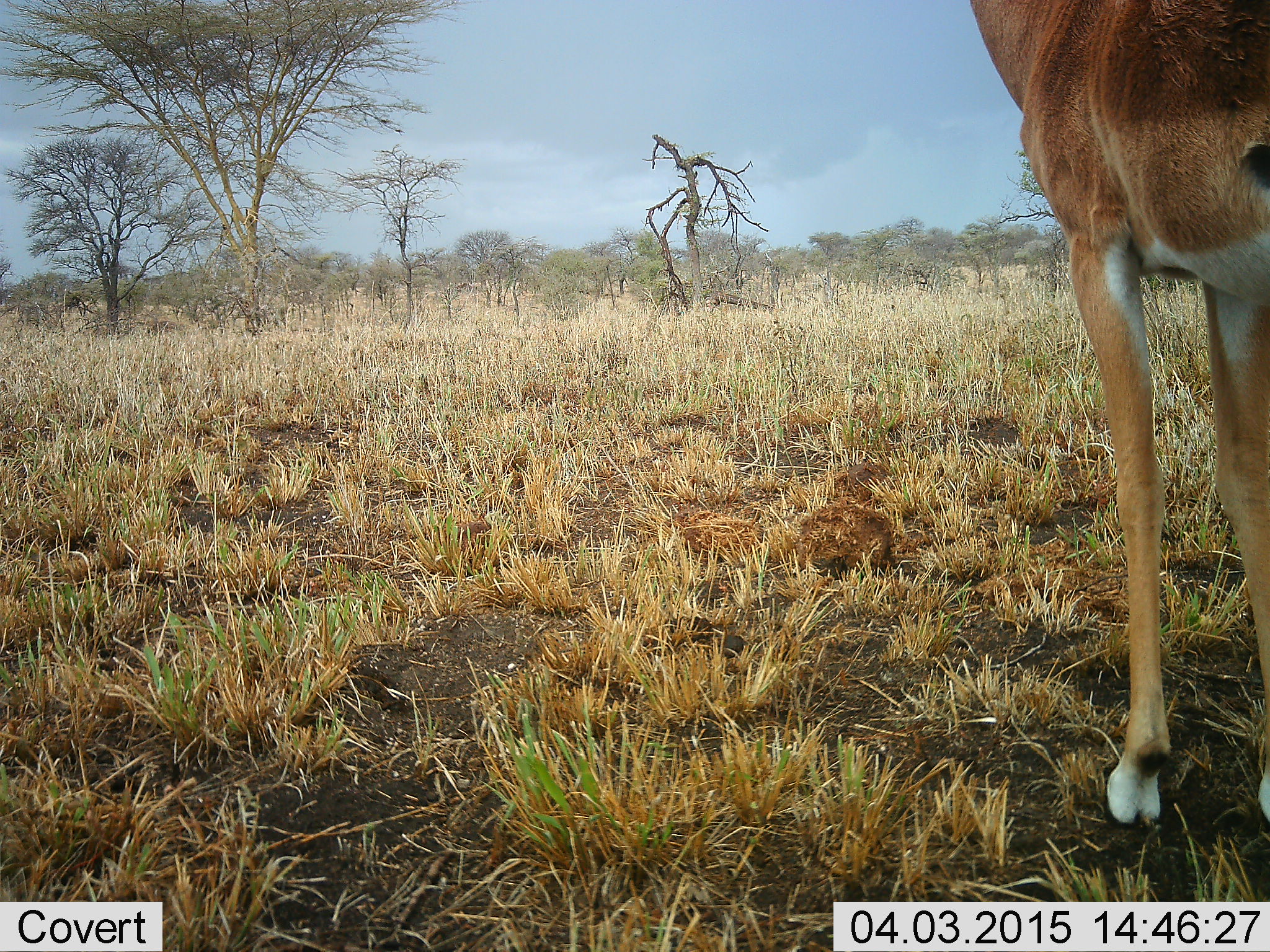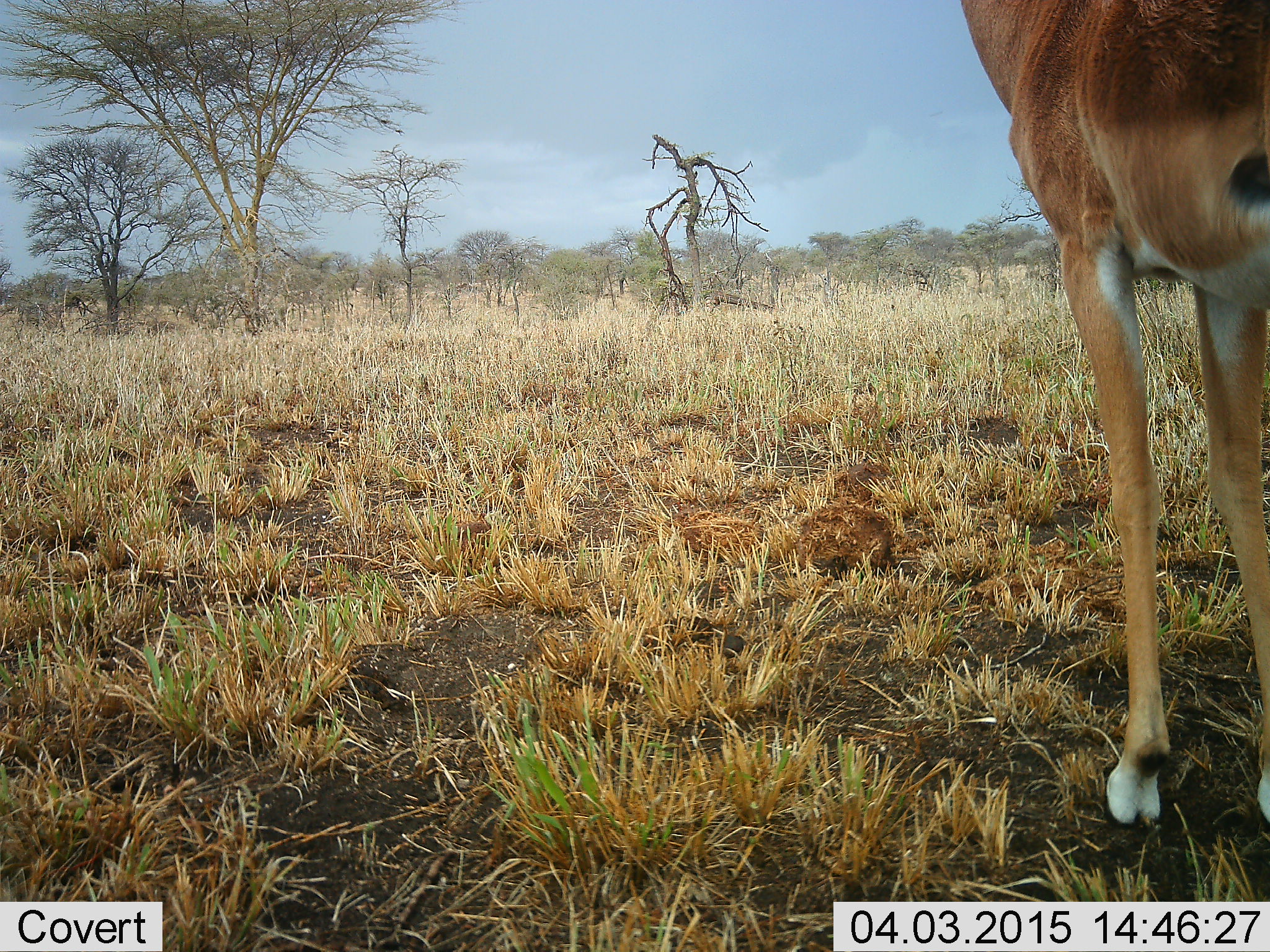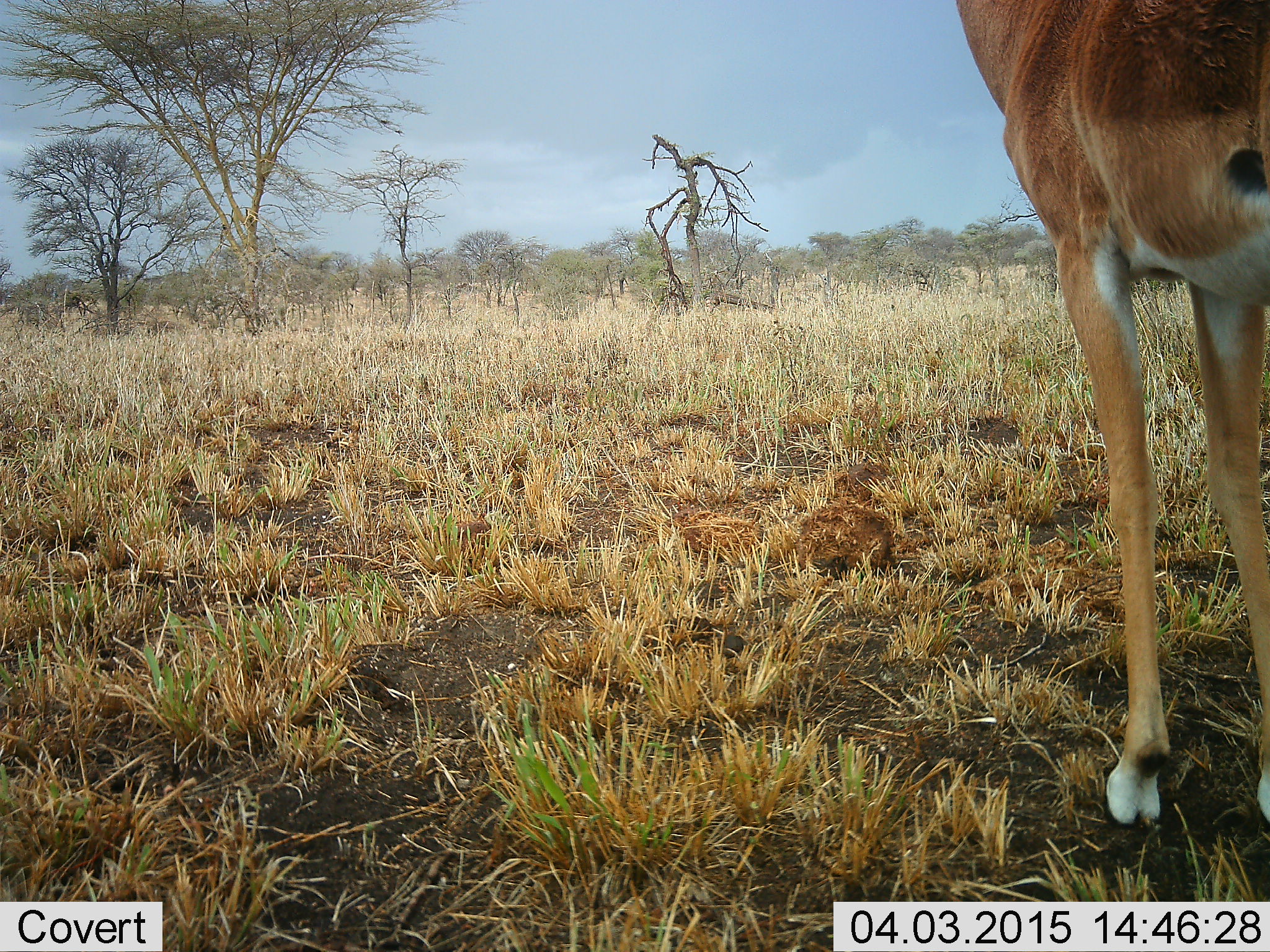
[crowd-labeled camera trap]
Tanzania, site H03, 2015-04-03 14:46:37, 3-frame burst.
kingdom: Animalia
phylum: Chordata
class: Mammalia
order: Artiodactyla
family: Bovidae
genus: Aepyceros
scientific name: Aepyceros melampus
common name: impala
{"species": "impala (Aepyceros melampus)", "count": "1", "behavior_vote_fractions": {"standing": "100%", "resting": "0%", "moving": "0%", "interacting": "0%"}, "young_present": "0%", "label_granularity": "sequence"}